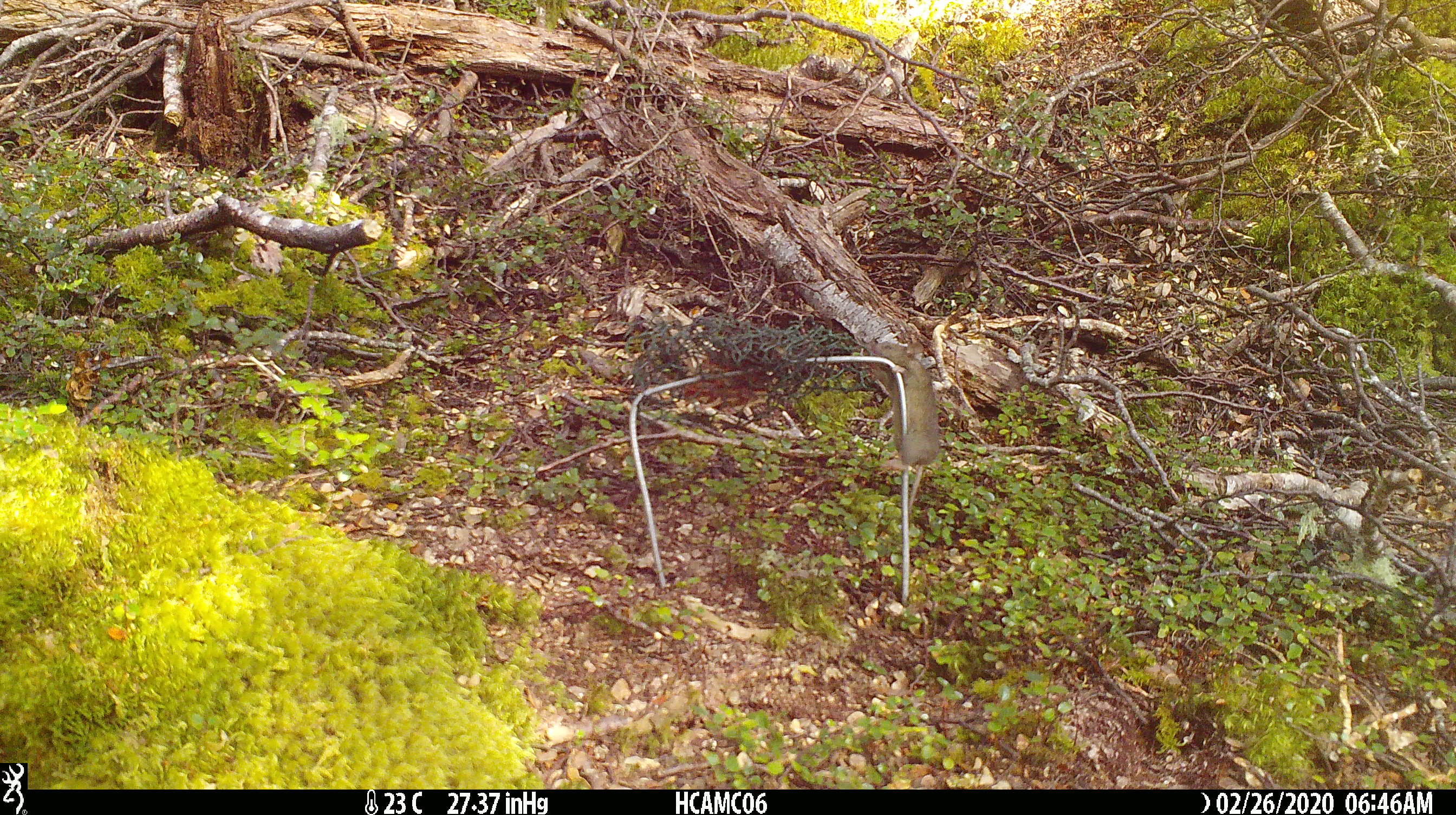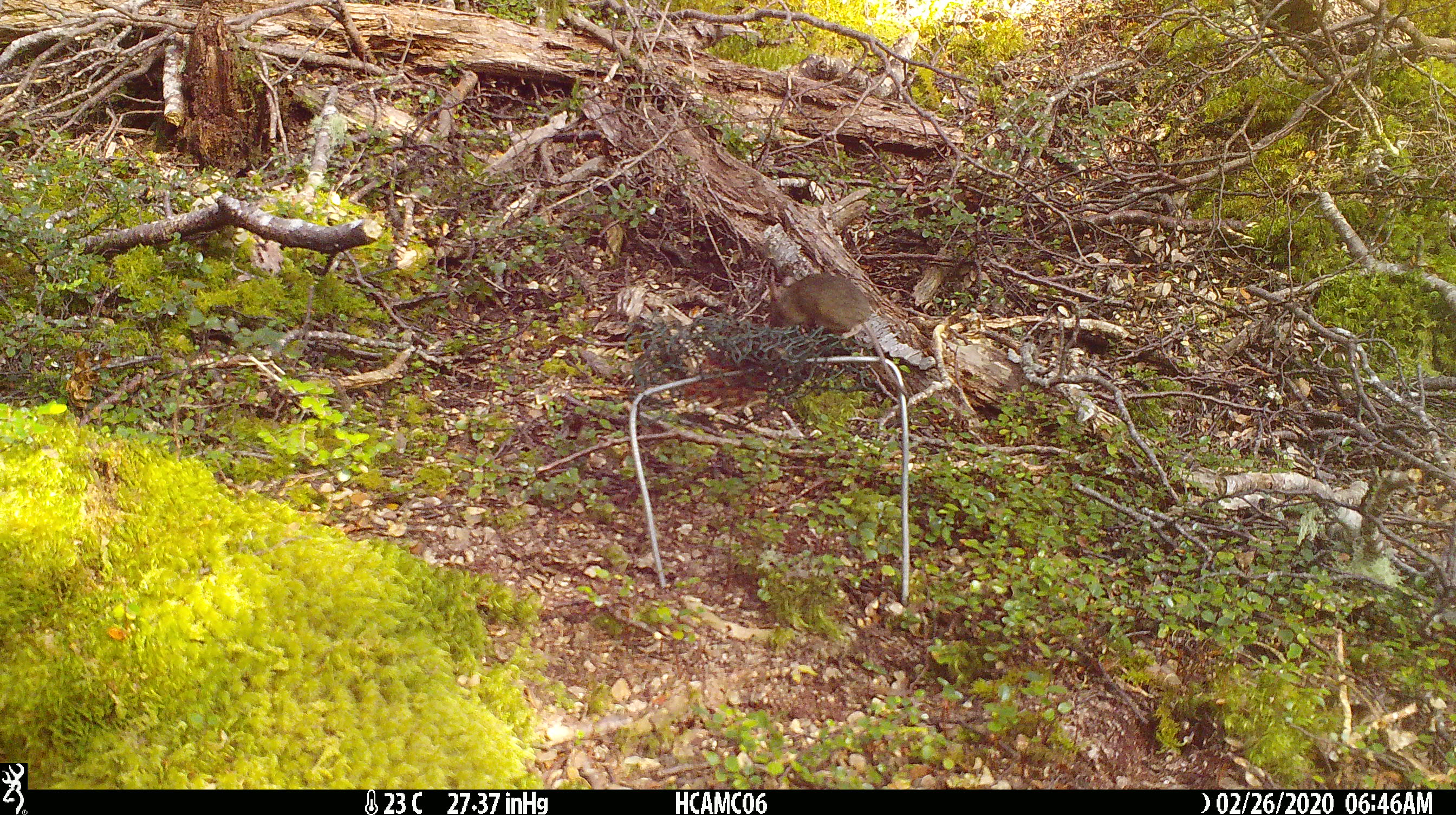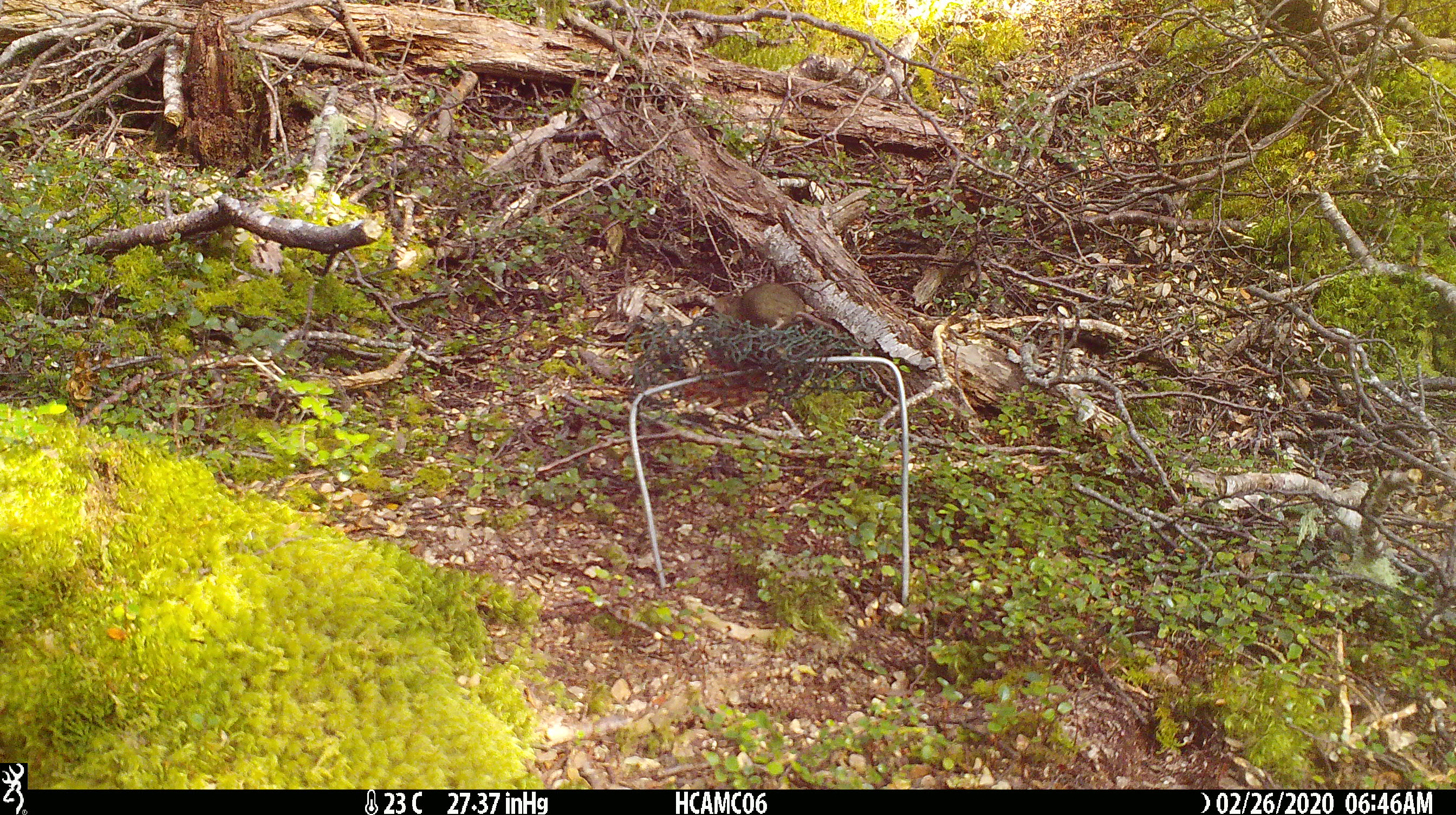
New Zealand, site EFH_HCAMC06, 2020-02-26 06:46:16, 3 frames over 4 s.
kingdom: Animalia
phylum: Chordata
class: Mammalia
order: Rodentia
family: Muridae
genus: Mus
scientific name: Mus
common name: mouse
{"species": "mouse (Mus)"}